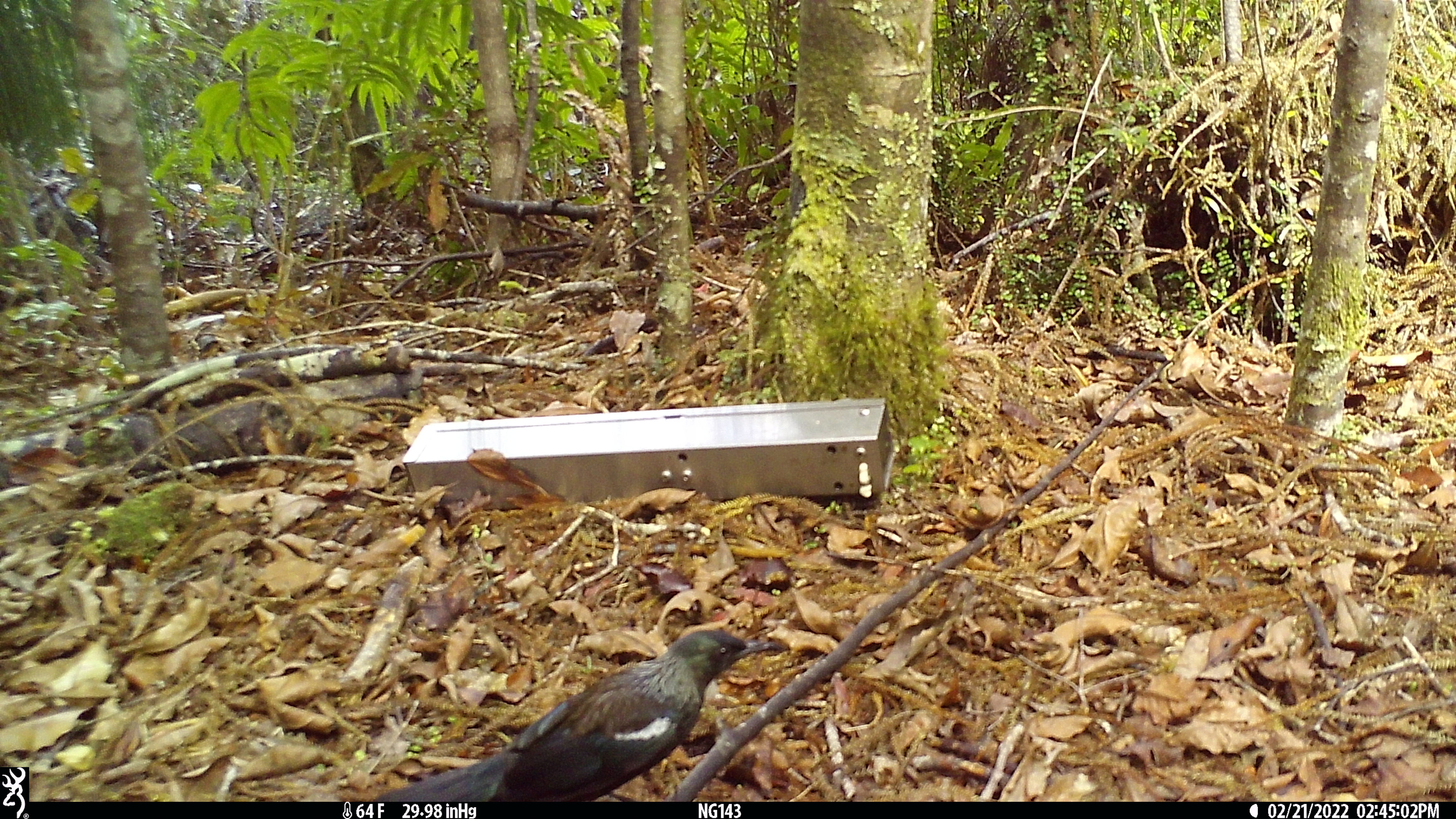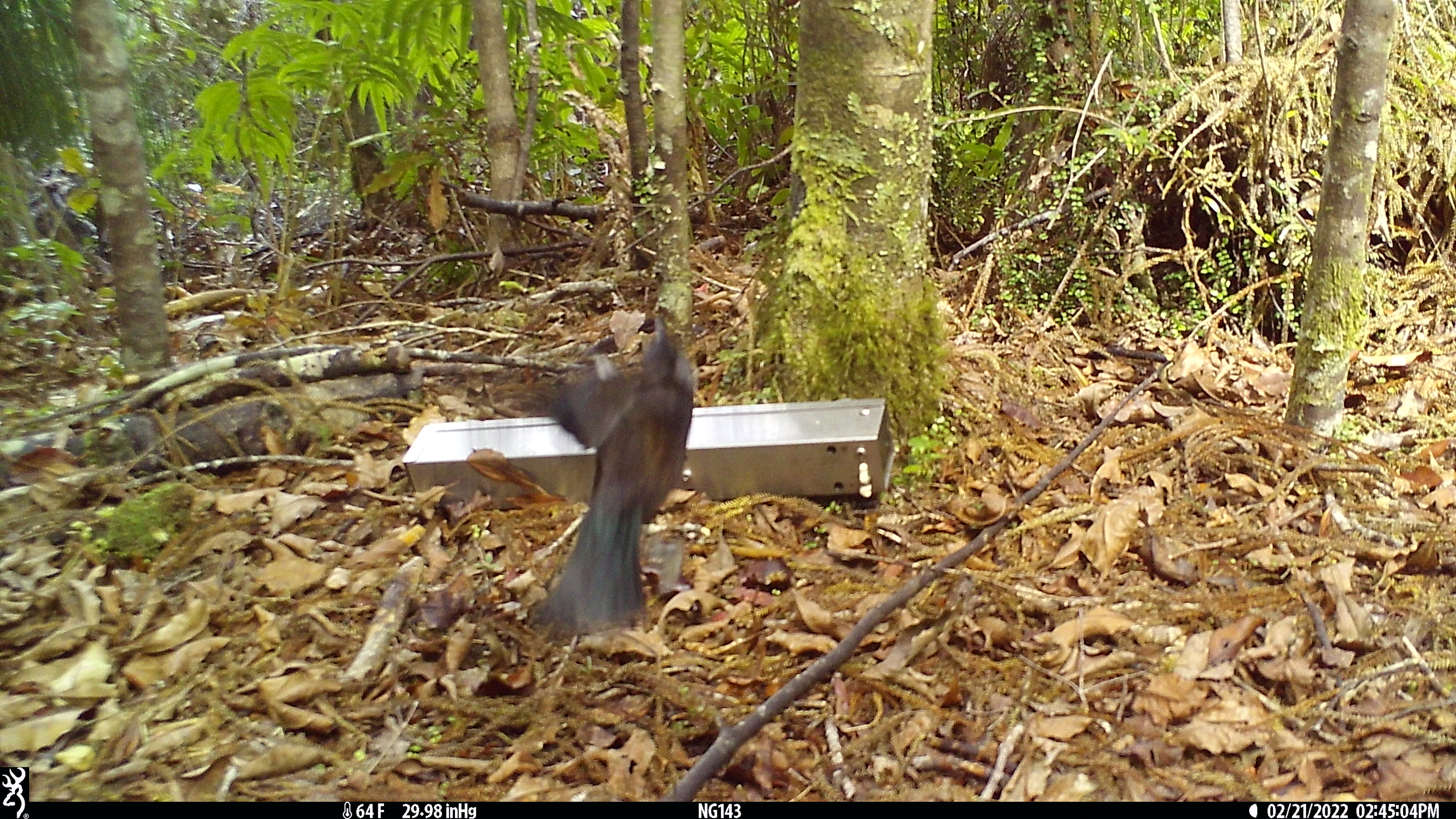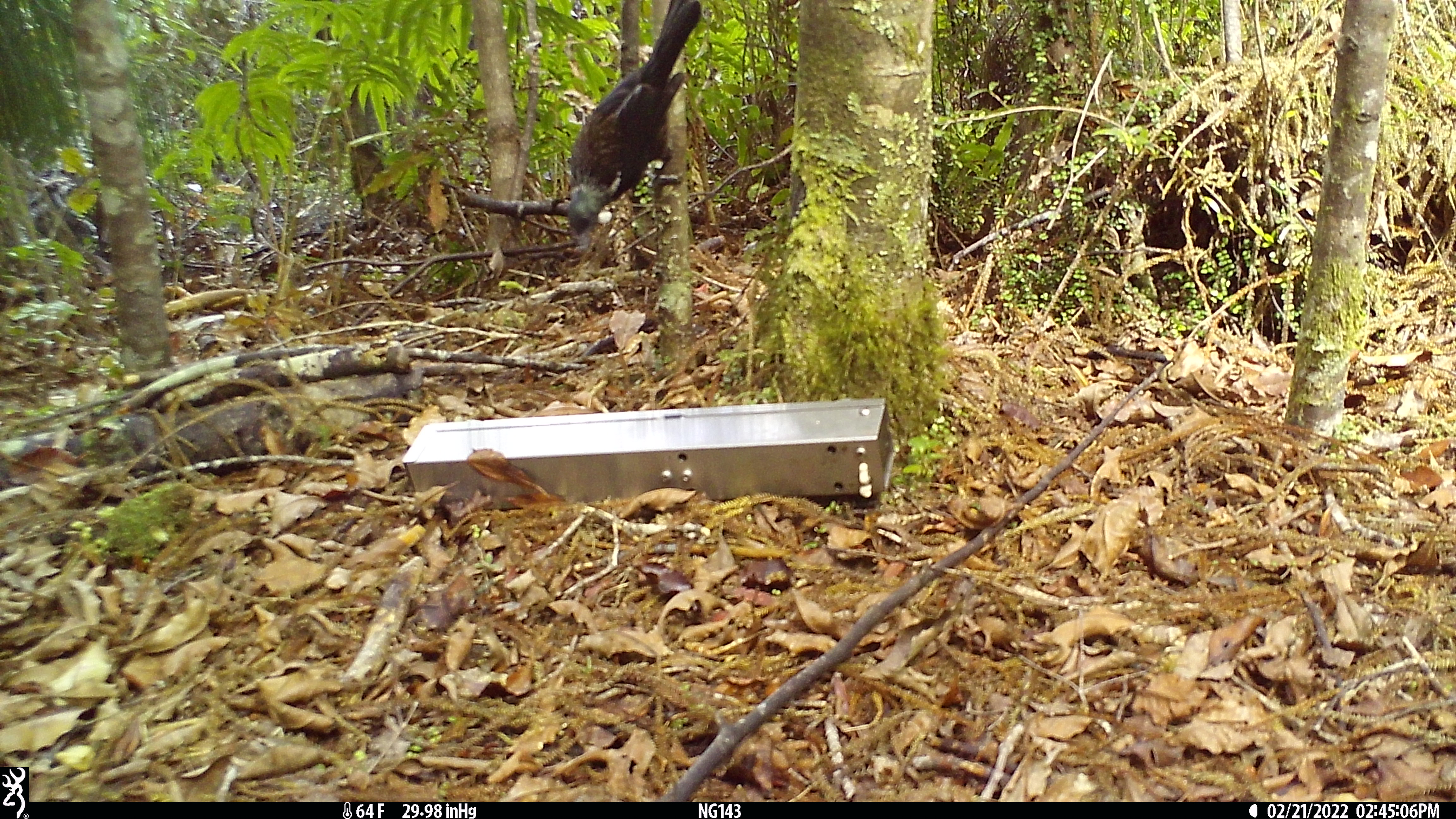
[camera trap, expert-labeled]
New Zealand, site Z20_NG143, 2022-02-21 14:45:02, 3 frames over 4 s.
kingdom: Animalia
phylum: Chordata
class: Aves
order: Passeriformes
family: Meliphagidae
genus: Prosthemadera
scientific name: Prosthemadera novaeseelandiae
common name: tui